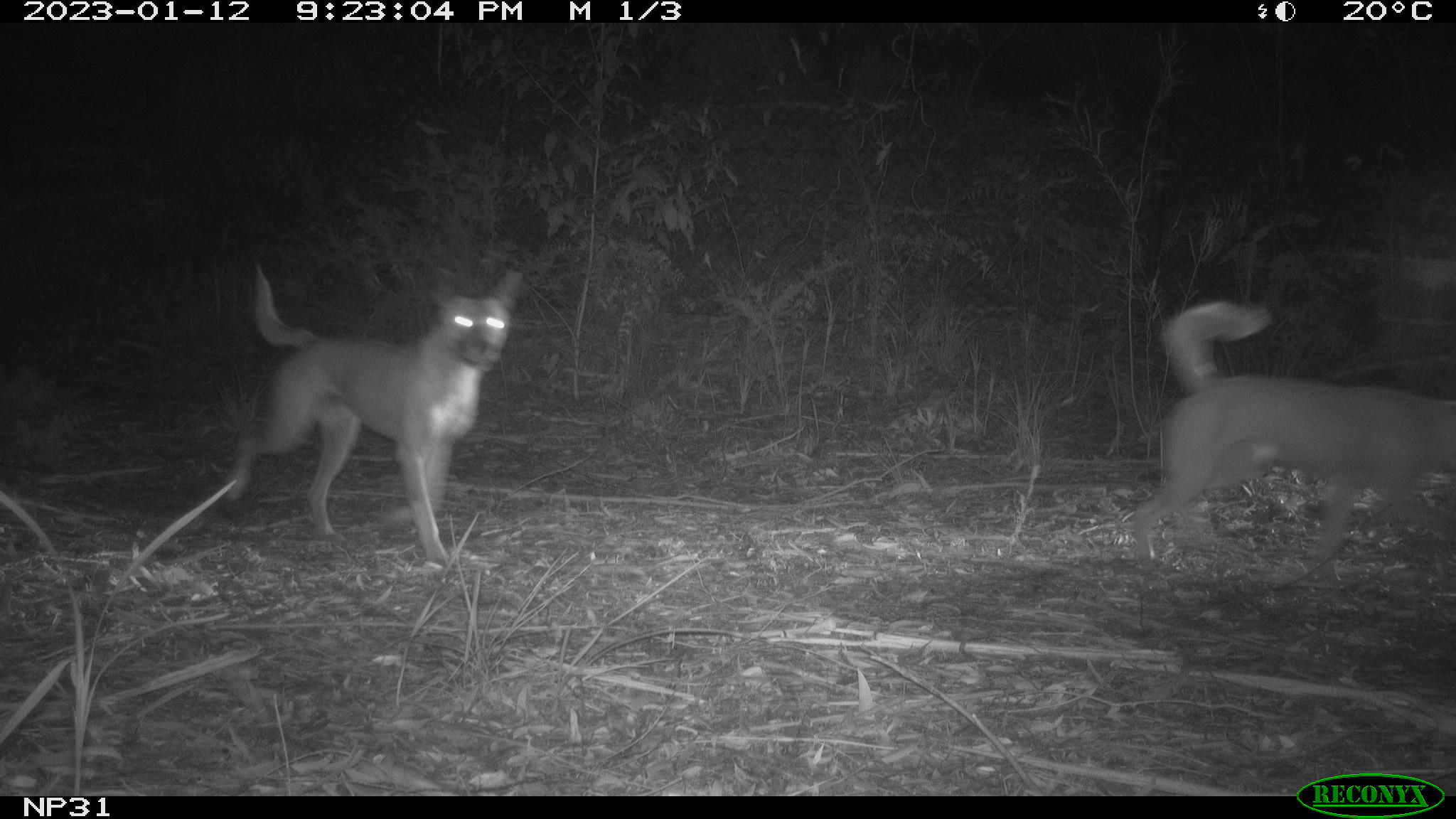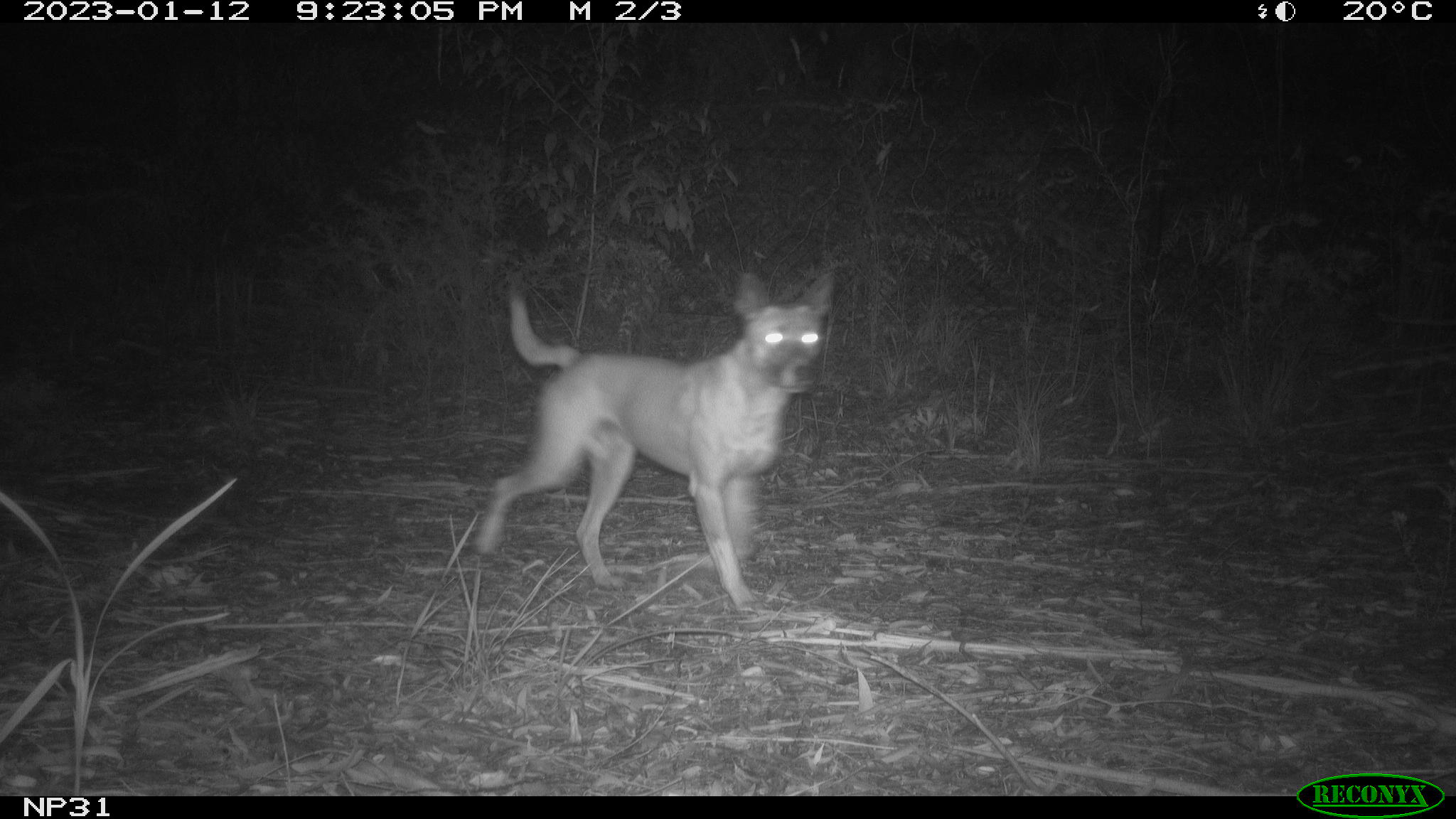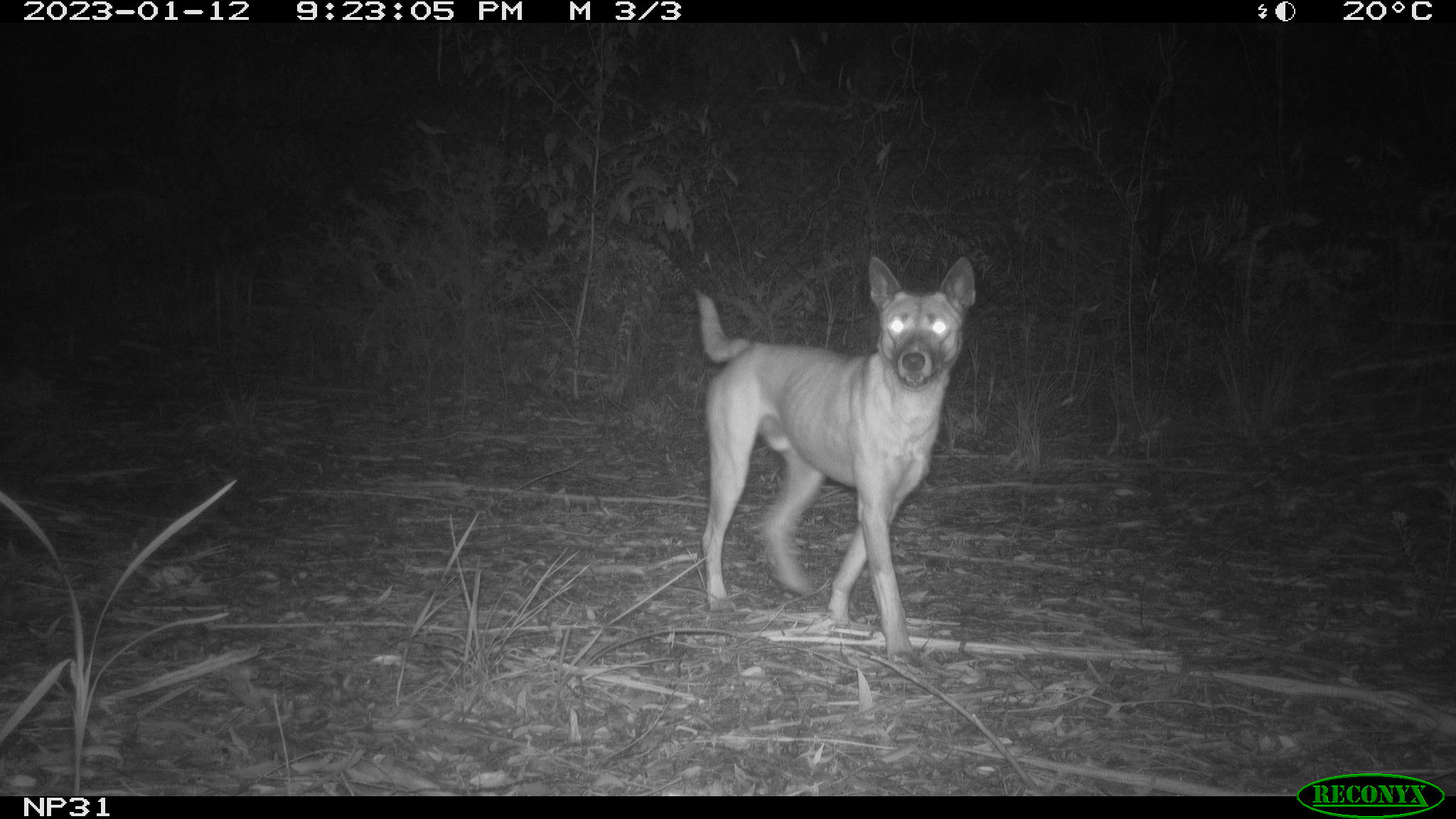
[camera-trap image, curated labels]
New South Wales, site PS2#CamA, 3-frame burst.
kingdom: Animalia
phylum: Chordata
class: Mammalia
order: Carnivora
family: Canidae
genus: Canis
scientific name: Canis familiaris dingo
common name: dingo